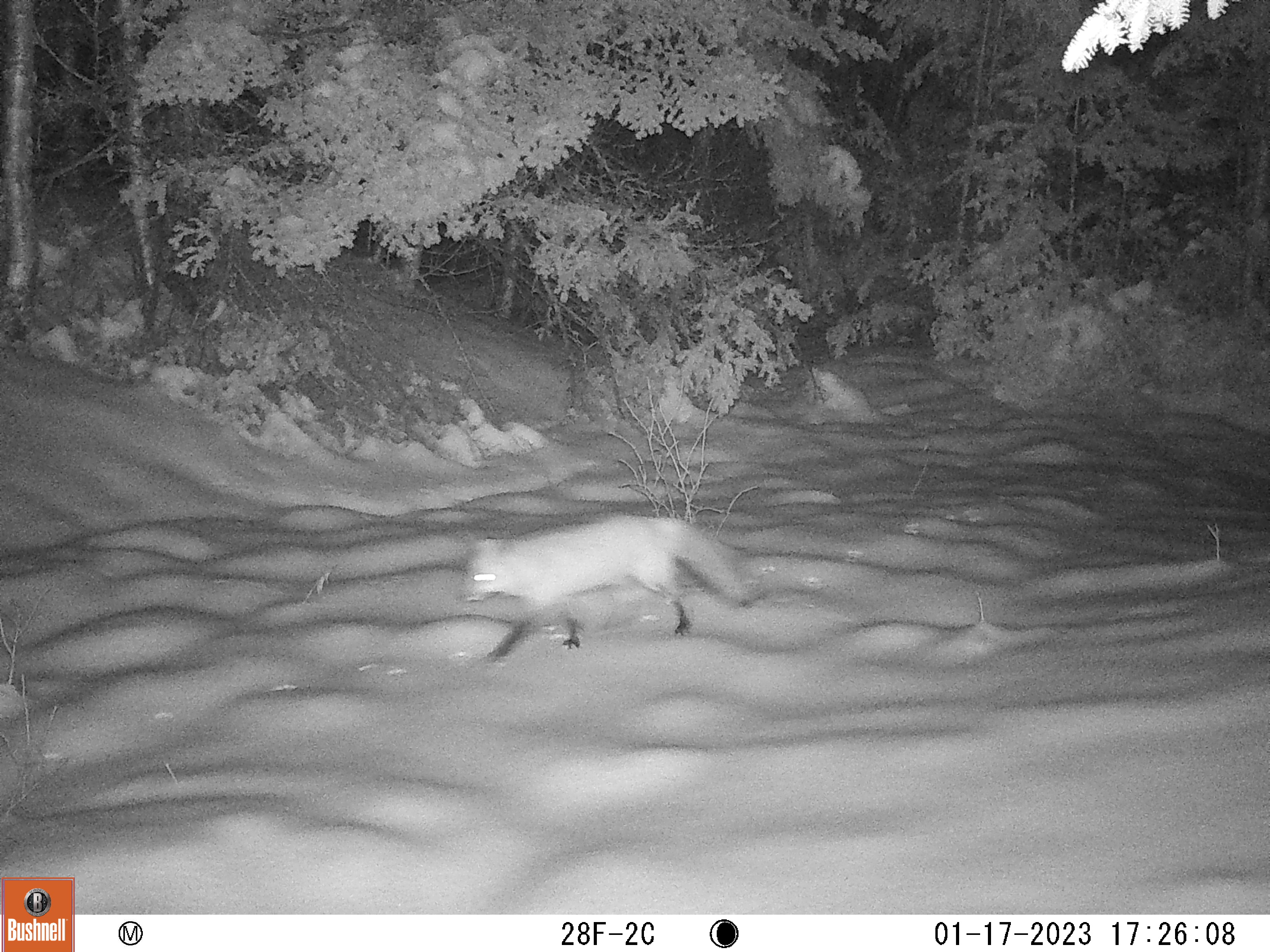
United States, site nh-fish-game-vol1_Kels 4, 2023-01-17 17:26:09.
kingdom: Animalia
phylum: Chordata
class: Mammalia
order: Carnivora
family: Canidae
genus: Vulpes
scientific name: Vulpes vulpes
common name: red fox